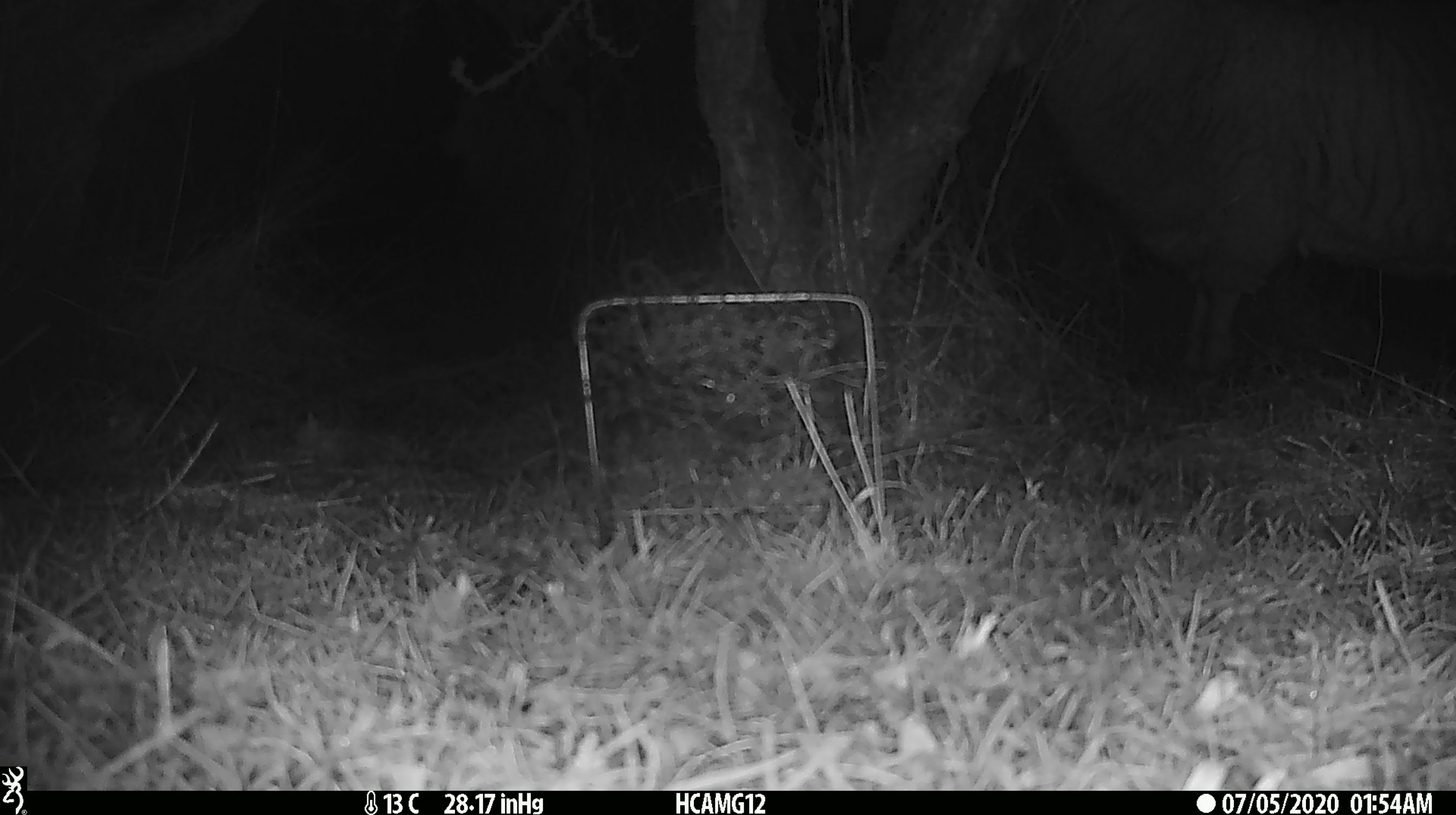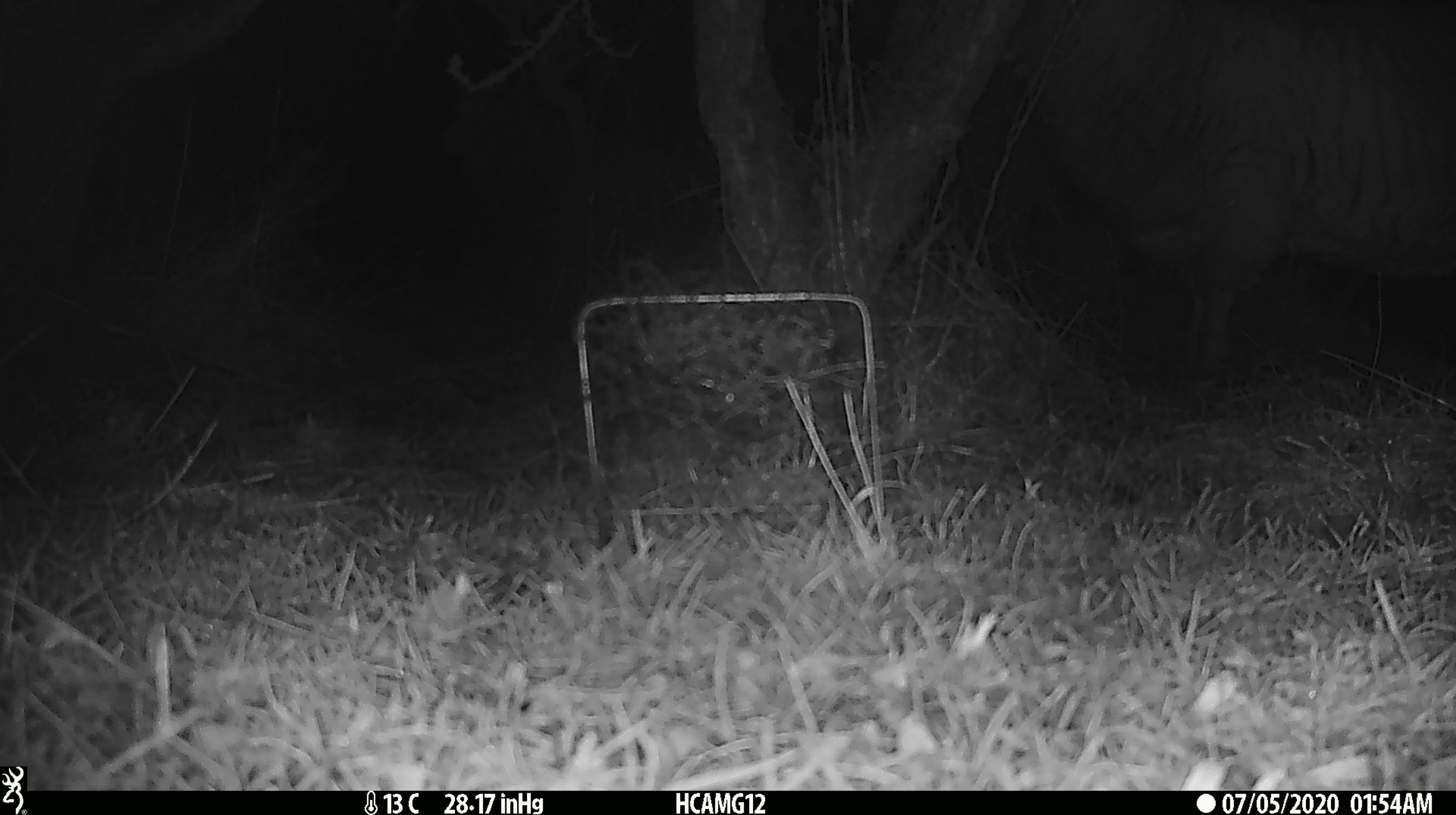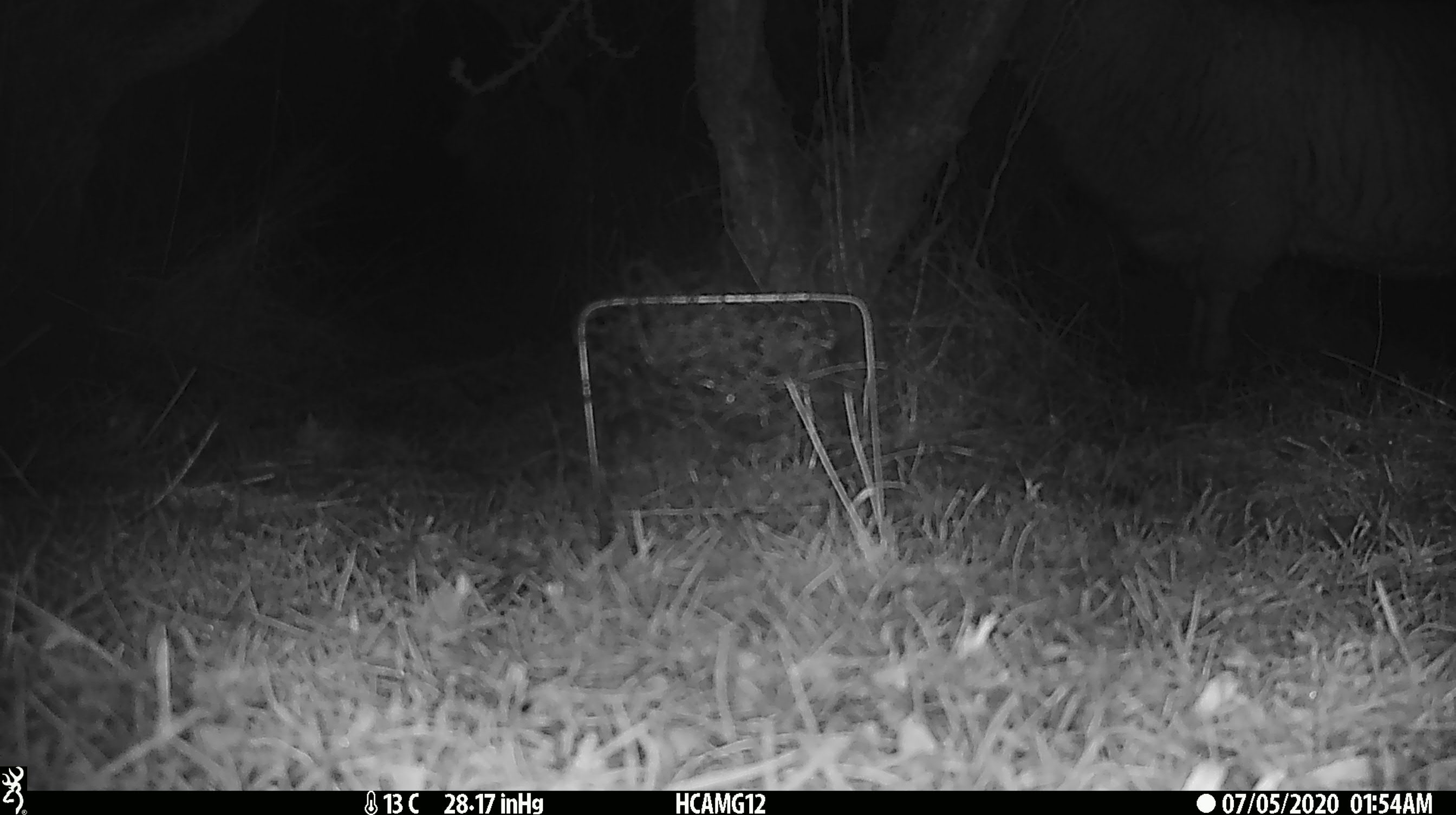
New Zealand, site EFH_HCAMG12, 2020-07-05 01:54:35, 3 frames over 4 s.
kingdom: Animalia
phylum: Chordata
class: Mammalia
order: Artiodactyla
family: Bovidae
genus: Ovis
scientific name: Ovis aries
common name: domestic sheep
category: sheep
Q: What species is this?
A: Sheep (domestic sheep) (Ovis aries).